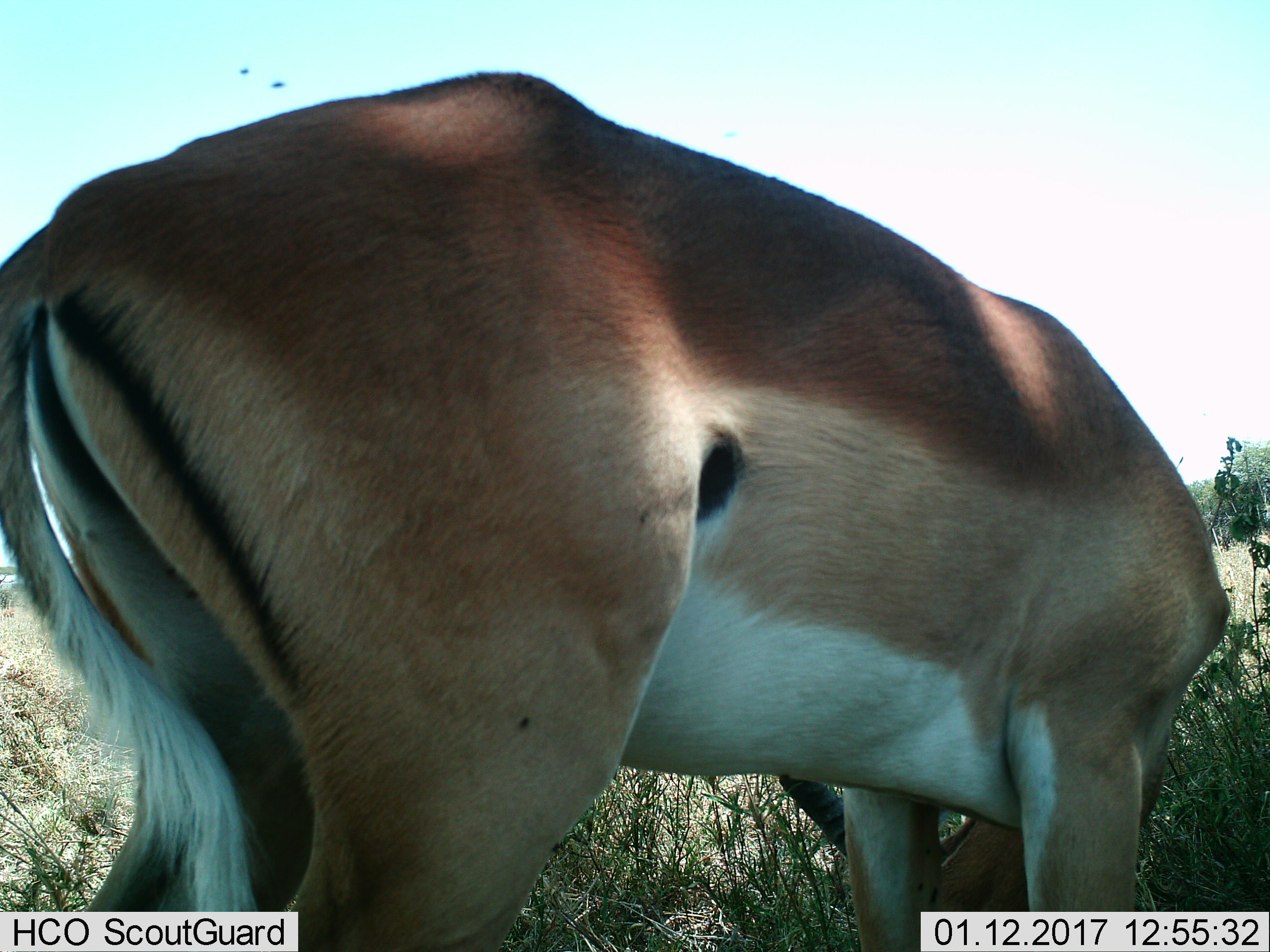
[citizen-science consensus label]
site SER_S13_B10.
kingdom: Animalia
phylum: Chordata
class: Mammalia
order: Artiodactyla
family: Bovidae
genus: Aepyceros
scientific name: Aepyceros melampus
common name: impala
Impala (Aepyceros melampus), count 1. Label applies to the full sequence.